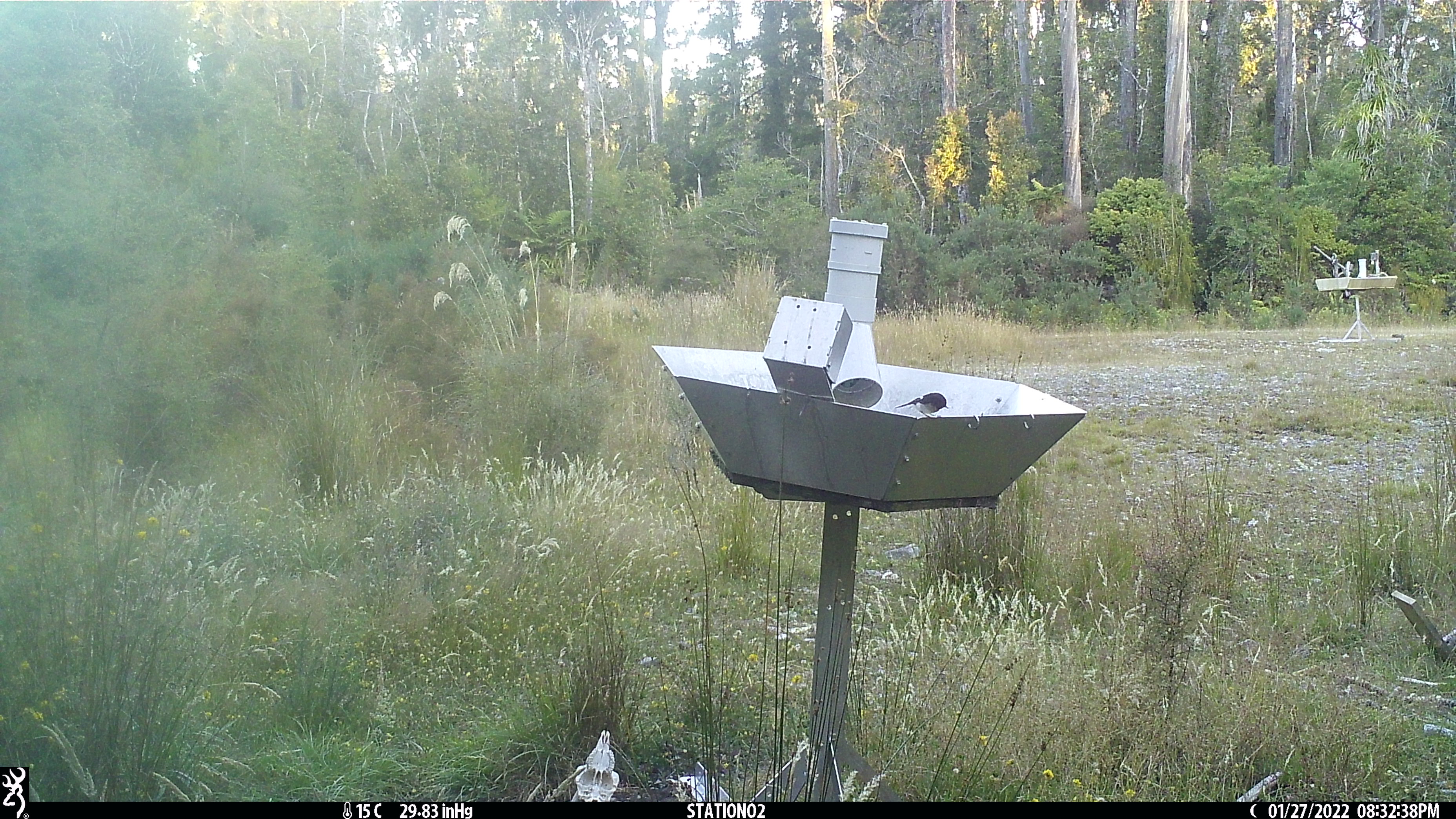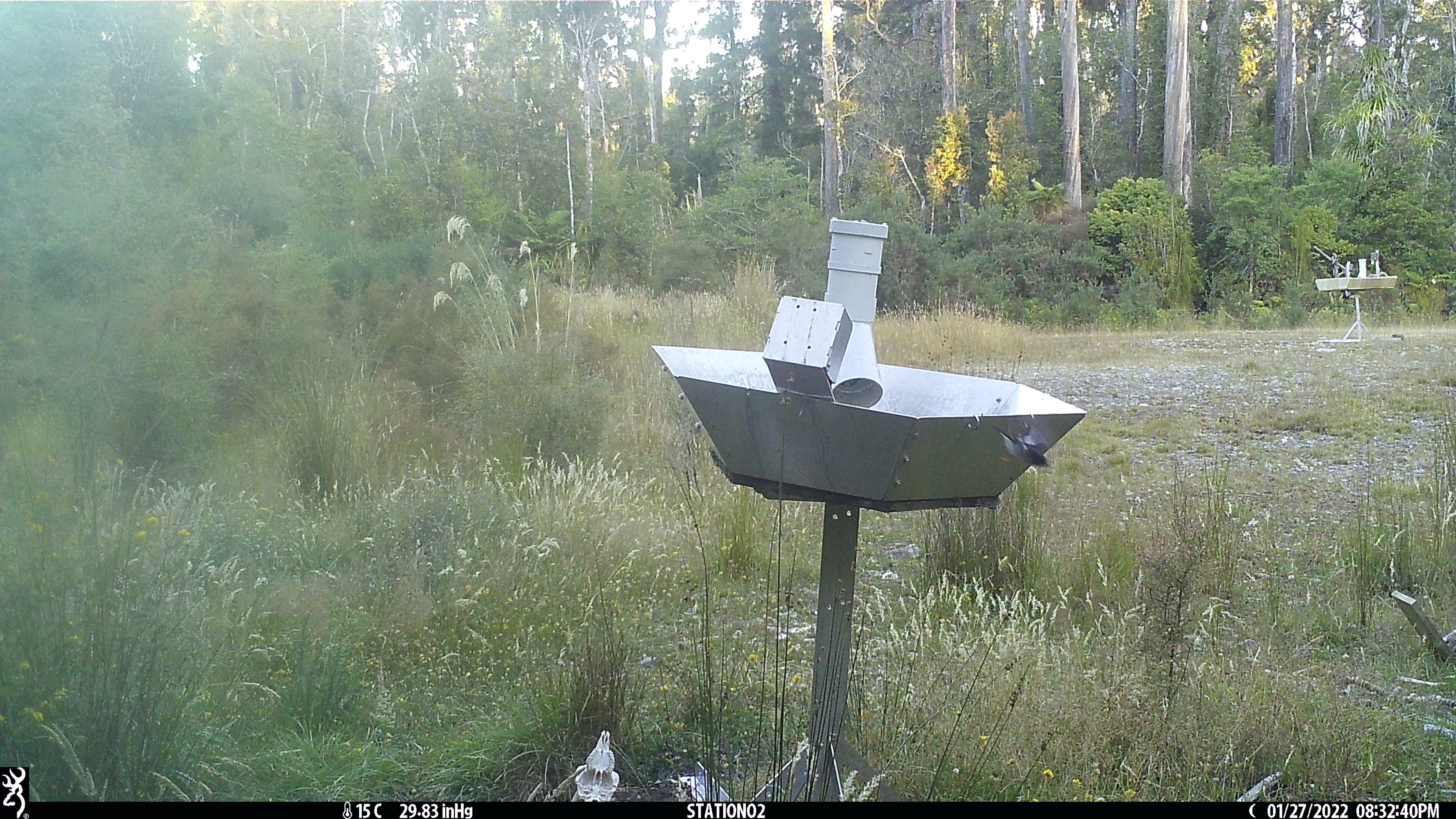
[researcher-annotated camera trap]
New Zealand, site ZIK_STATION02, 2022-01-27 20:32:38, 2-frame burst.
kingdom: Animalia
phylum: Chordata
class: Aves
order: Passeriformes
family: Petroicidae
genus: Petroica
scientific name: Petroica macrocephala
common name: tomtit